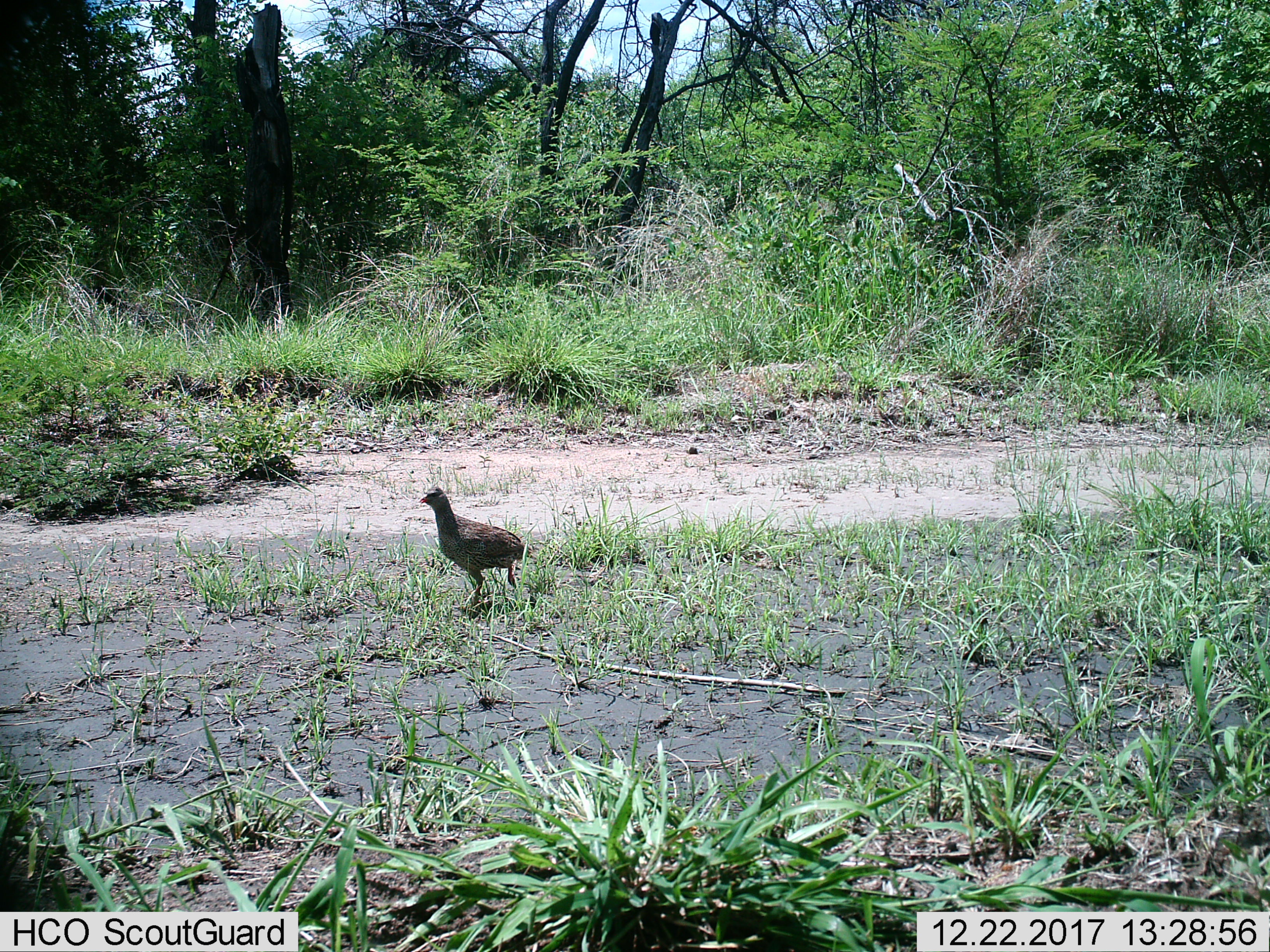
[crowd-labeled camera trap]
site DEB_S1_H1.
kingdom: Animalia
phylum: Chordata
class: Aves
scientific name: Aves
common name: bird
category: birdother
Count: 1.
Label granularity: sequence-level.